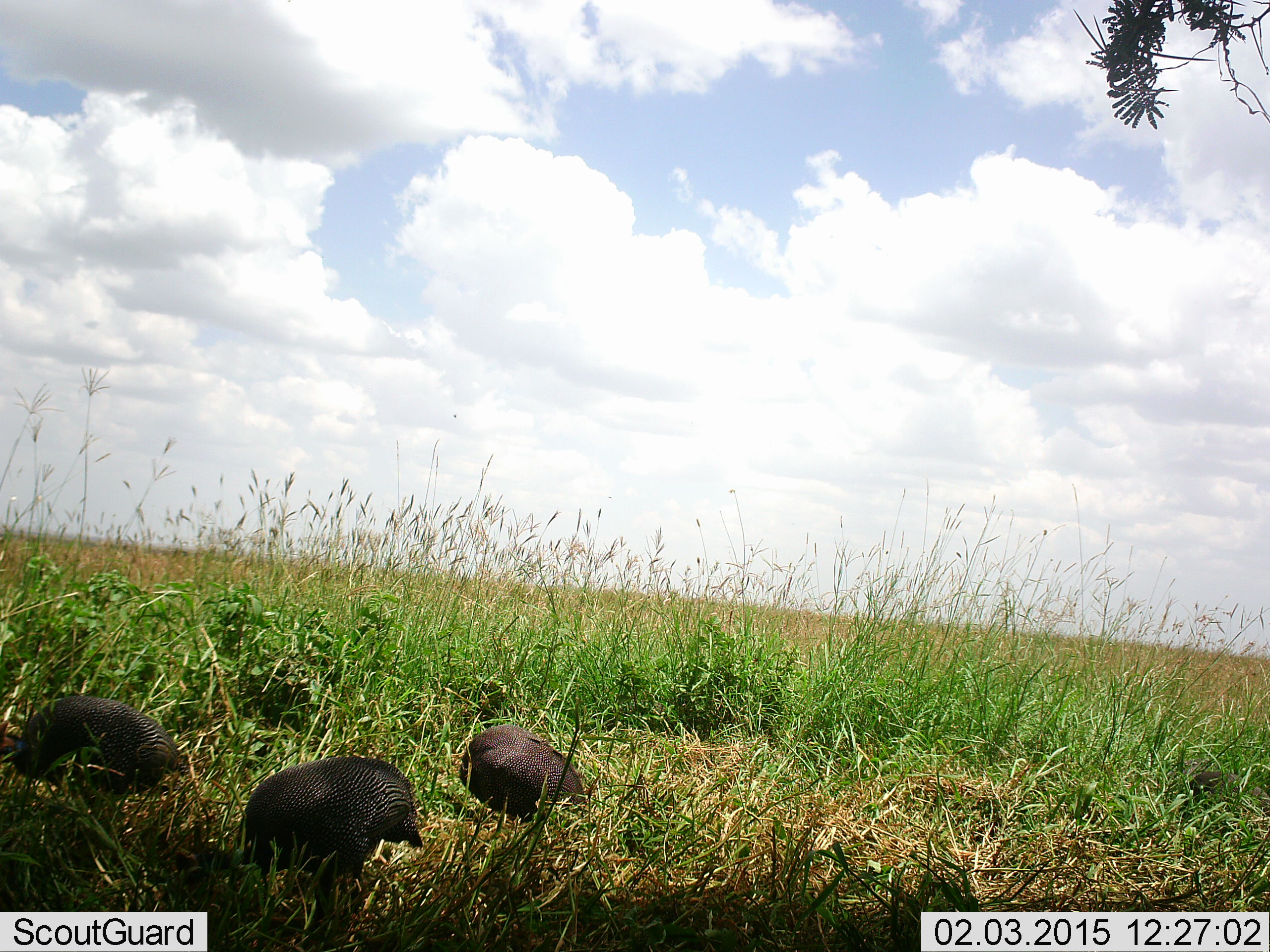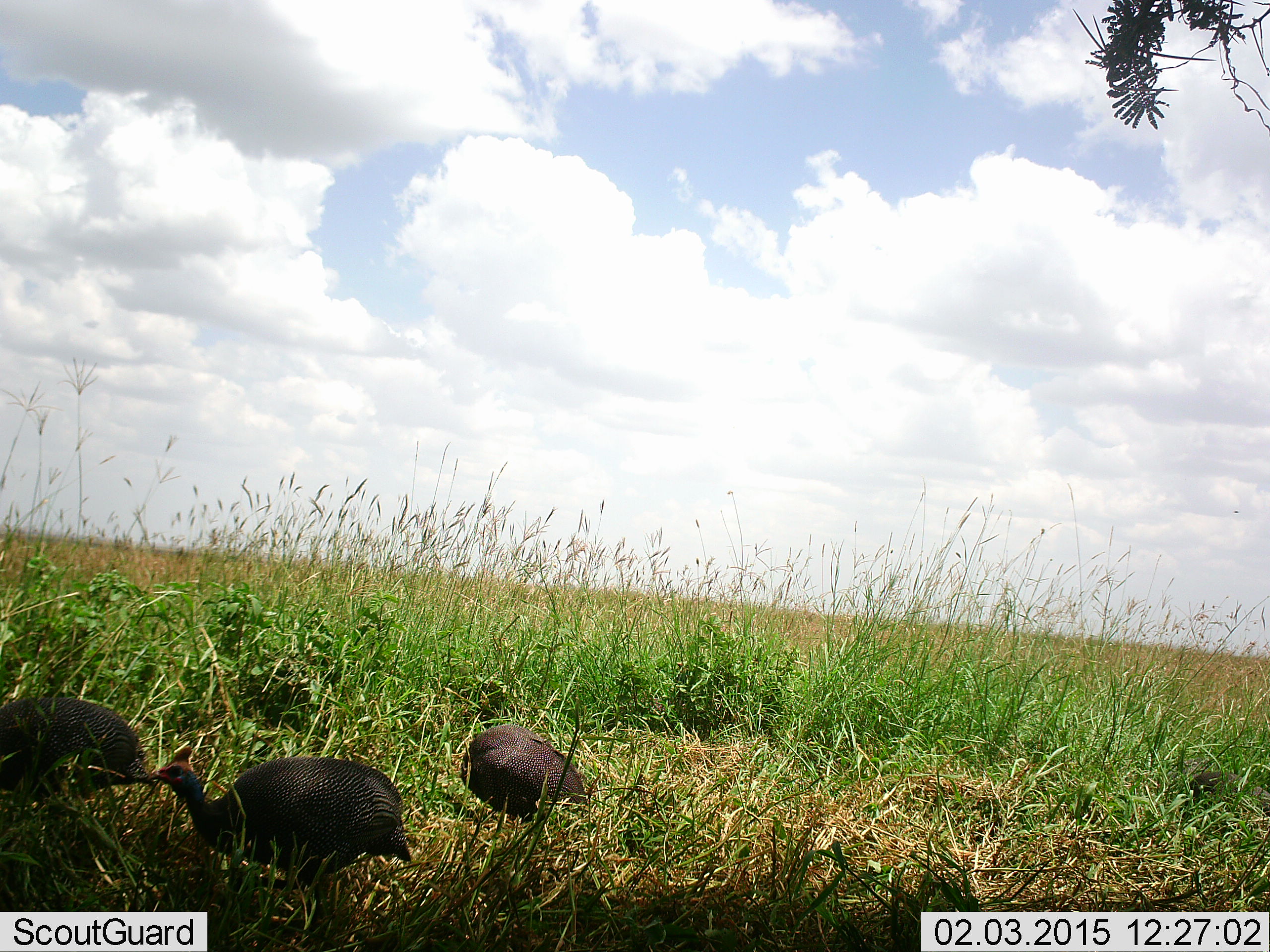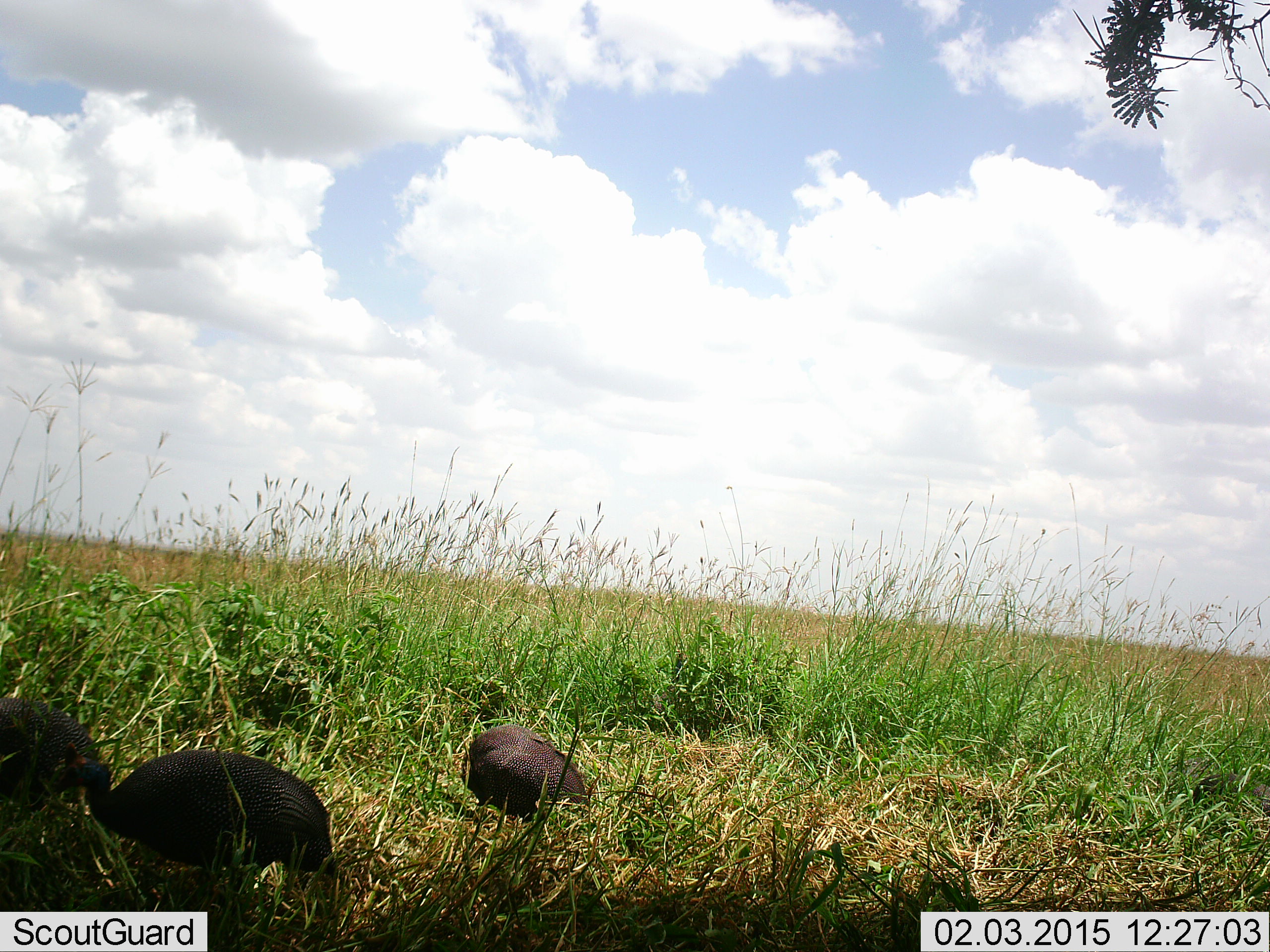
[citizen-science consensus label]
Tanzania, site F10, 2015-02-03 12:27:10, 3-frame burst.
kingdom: Animalia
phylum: Chordata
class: Aves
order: Galliformes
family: Numididae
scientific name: Numididae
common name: guinea fowl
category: guineafowl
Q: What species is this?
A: Guineafowl (guinea fowl) (Numididae).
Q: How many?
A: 3.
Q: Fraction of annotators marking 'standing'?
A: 50%.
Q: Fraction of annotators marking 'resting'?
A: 0%.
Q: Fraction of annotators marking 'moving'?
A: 50%.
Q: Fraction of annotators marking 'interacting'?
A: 0%.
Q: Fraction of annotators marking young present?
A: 0%.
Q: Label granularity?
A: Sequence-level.